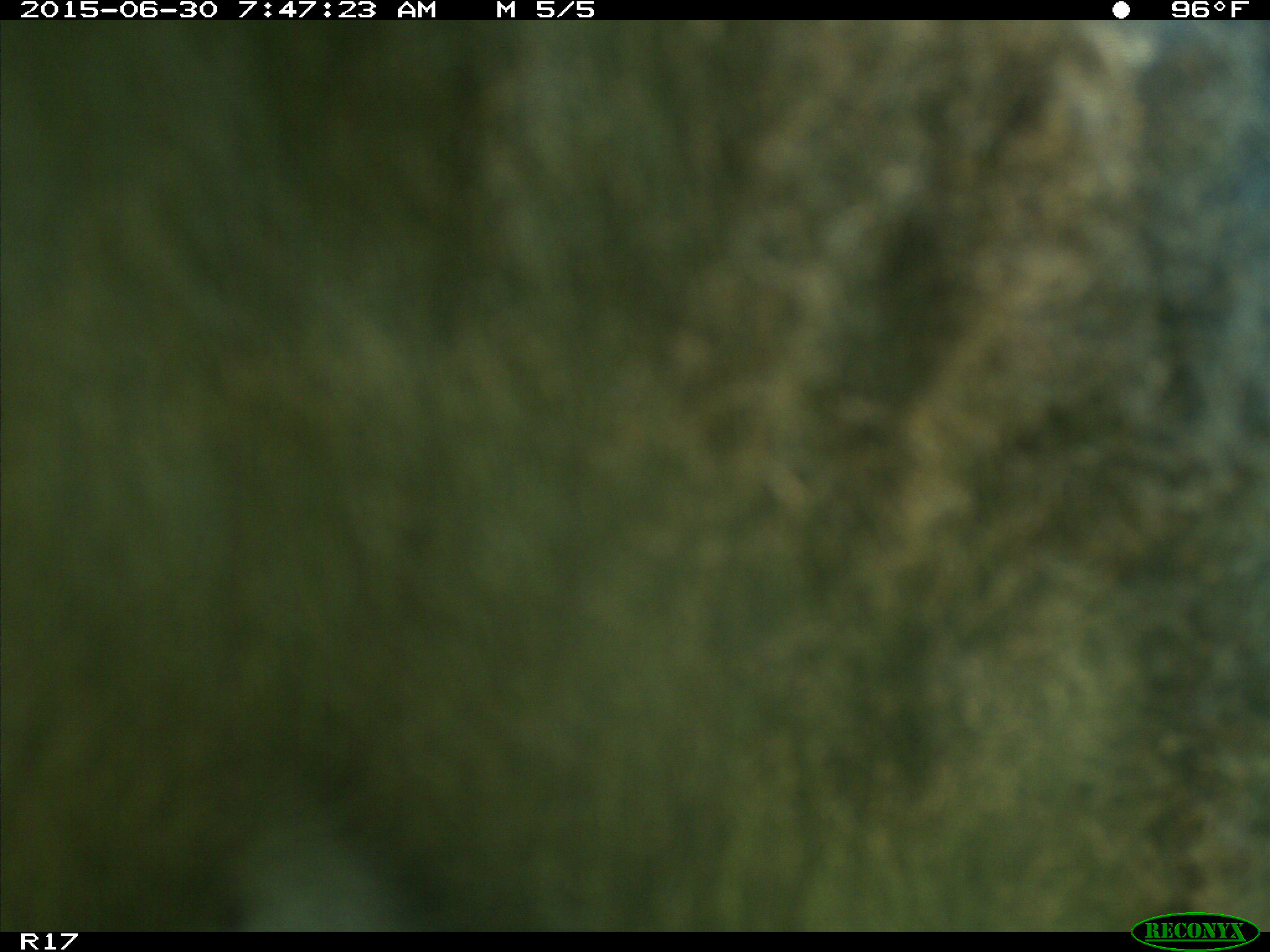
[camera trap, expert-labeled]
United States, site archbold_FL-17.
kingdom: Animalia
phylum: Chordata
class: Mammalia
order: Artiodactyla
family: Bovidae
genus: Bos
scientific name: Bos taurus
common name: domestic cow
Bos taurus (domestic cow).